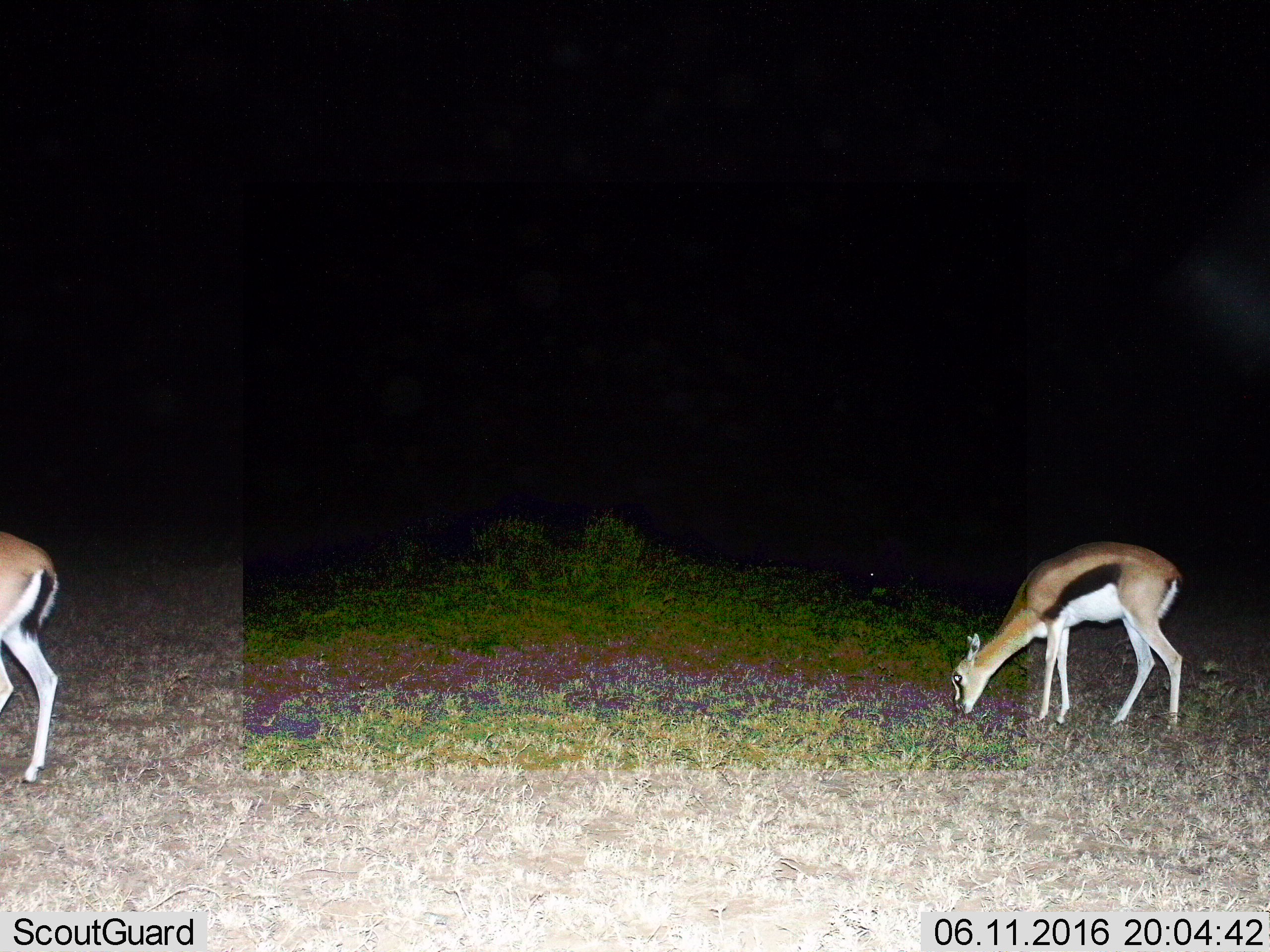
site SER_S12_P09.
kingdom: Animalia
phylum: Chordata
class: Mammalia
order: Artiodactyla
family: Bovidae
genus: Eudorcas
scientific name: Eudorcas thomsonii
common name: thomson's gazelle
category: gazellethomsons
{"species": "gazellethomsons (thomson's gazelle) (Eudorcas thomsonii)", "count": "2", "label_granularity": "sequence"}